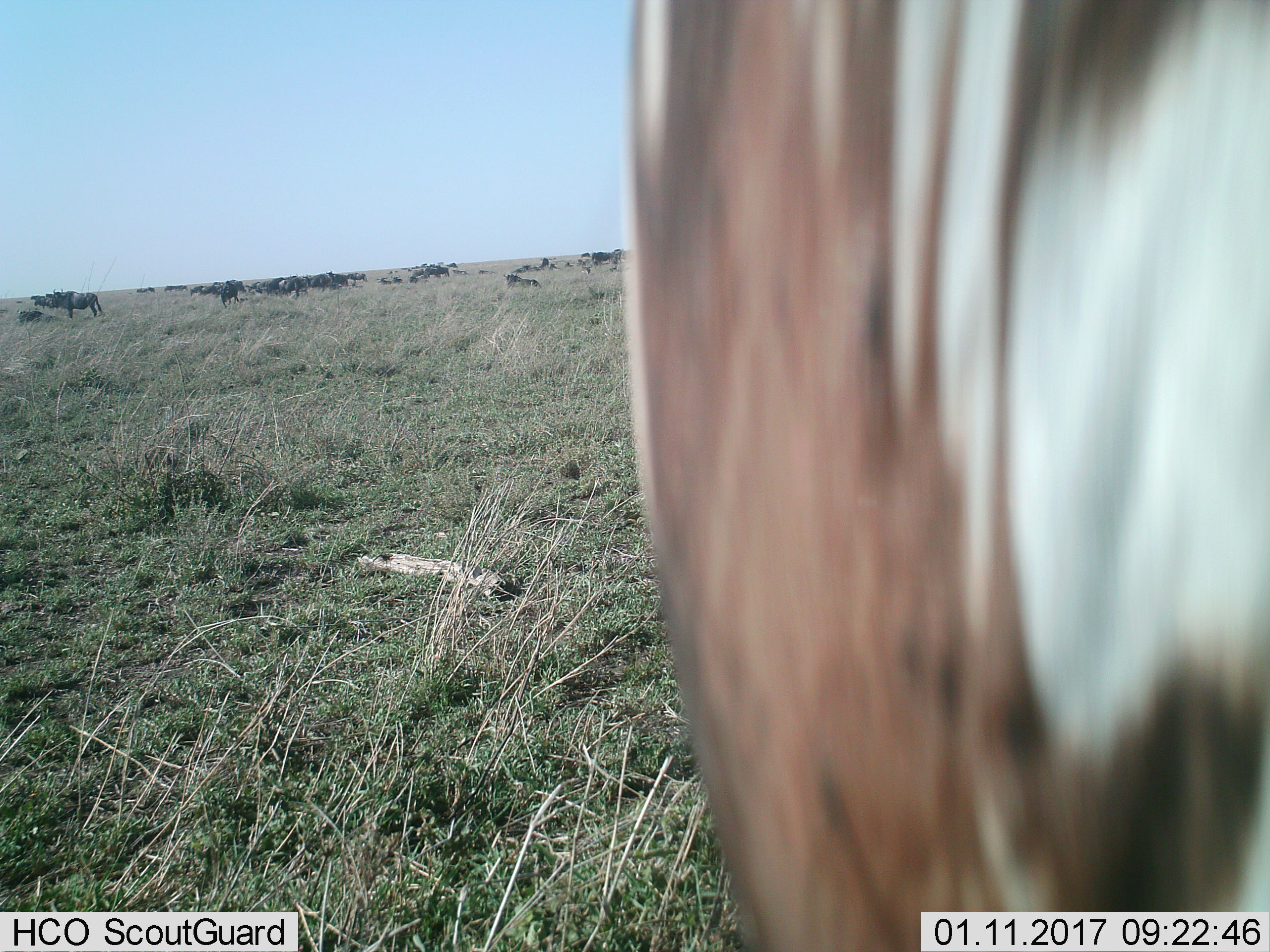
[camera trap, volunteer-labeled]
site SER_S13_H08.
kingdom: Animalia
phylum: Chordata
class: Mammalia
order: Artiodactyla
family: Bovidae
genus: Connochaetes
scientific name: Connochaetes taurinus taurinus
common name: blue wildebeest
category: wildebeestblue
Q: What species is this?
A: Wildebeestblue (blue wildebeest) (Connochaetes taurinus taurinus).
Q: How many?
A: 11-50.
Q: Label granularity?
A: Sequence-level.